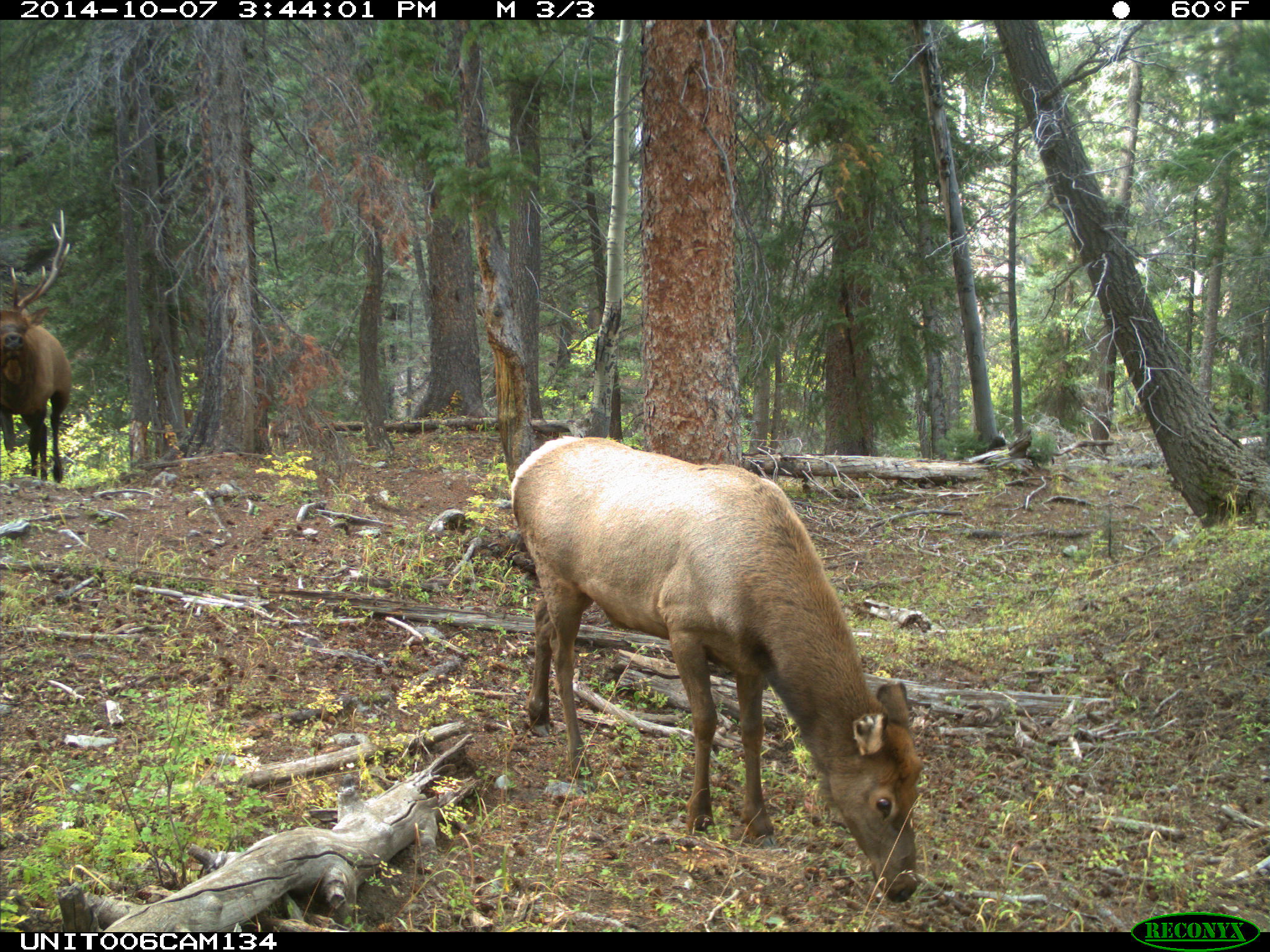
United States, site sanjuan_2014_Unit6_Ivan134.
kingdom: Animalia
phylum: Chordata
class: Mammalia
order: Artiodactyla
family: Cervidae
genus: Cervus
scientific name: Cervus elaphus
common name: red deer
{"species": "Cervus elaphus (red deer)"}